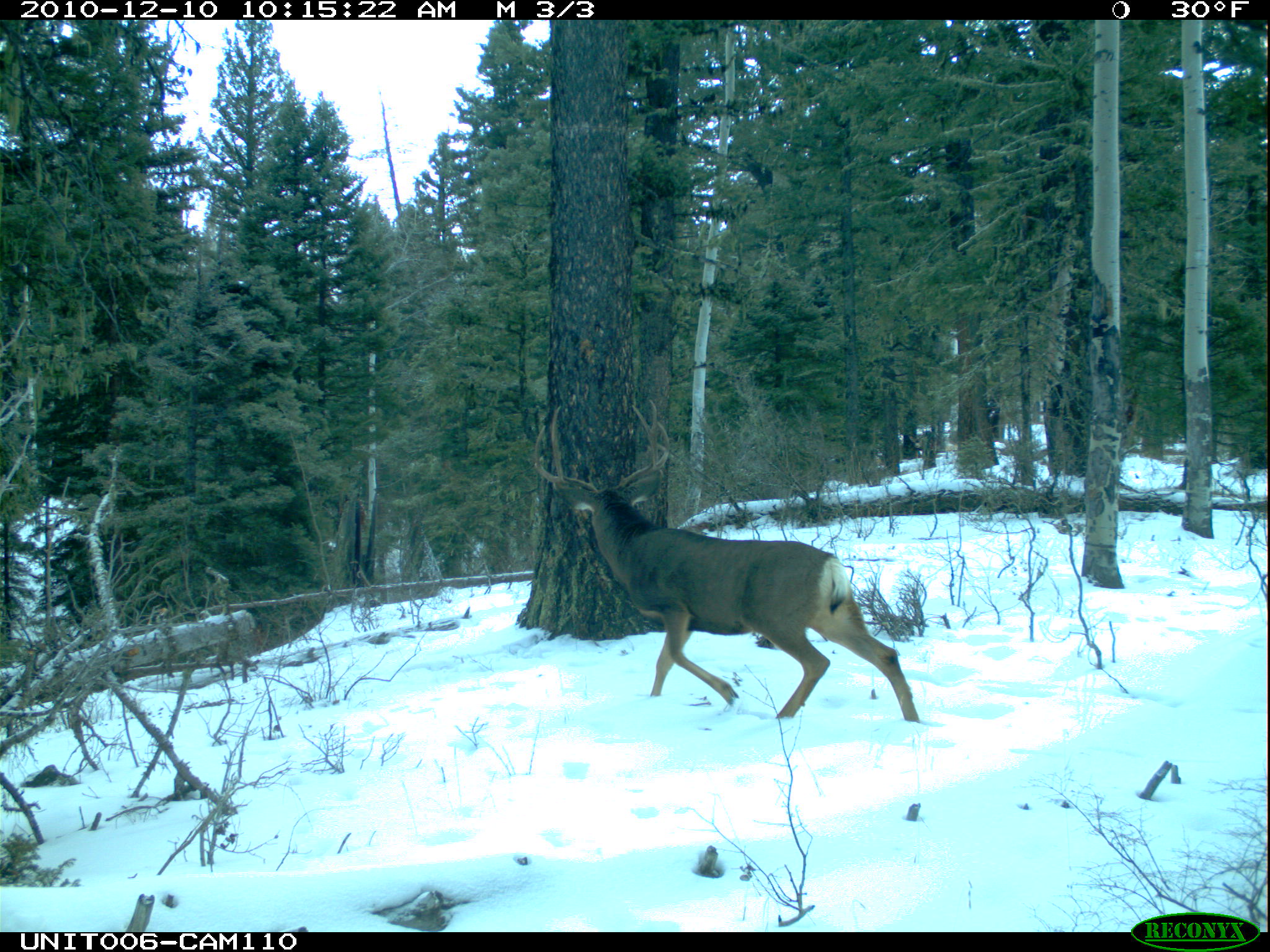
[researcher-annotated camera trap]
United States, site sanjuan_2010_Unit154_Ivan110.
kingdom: Animalia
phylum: Chordata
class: Mammalia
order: Artiodactyla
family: Cervidae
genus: Odocoileus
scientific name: Odocoileus hemionus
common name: mule deer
Odocoileus hemionus (mule deer).